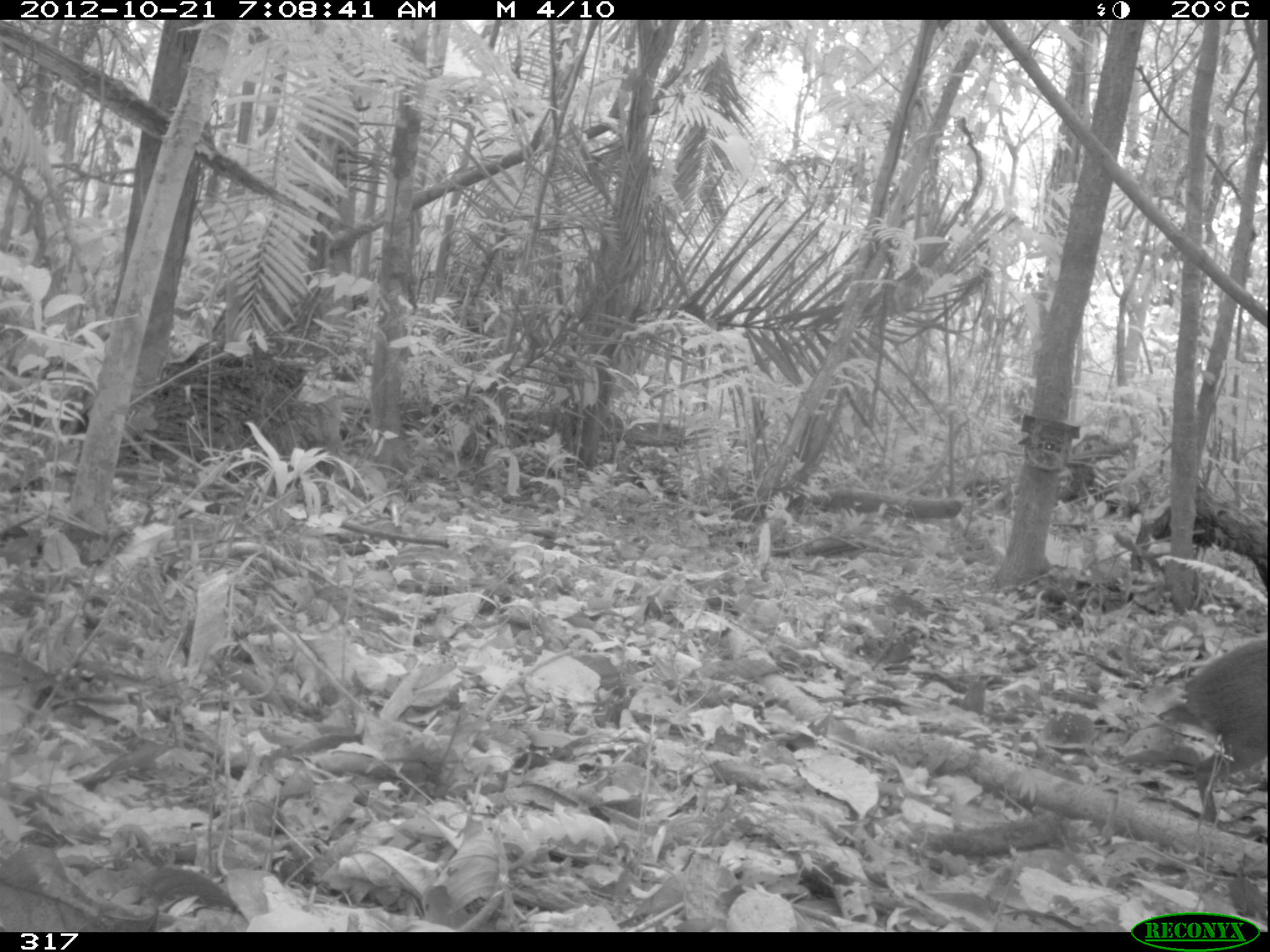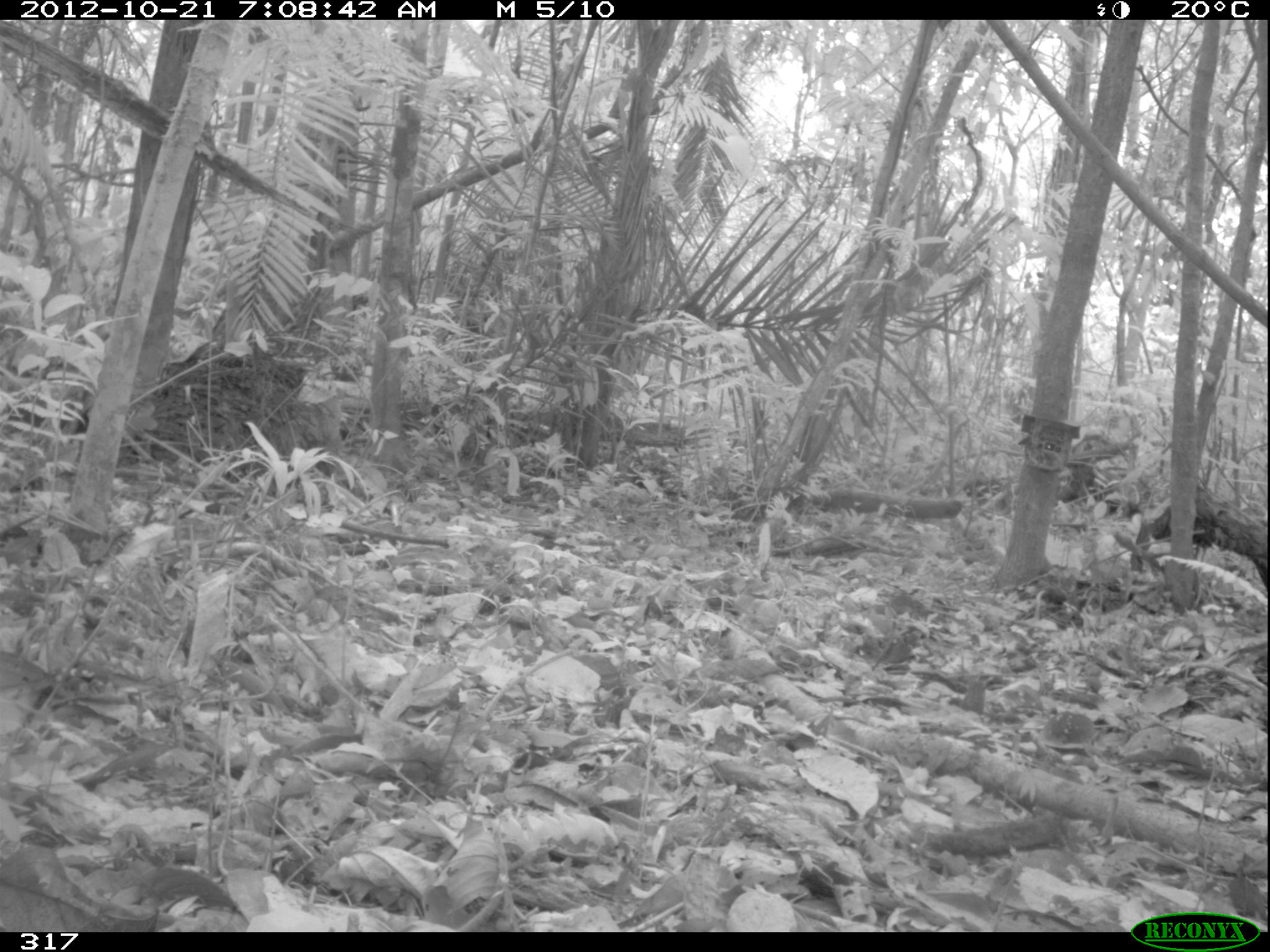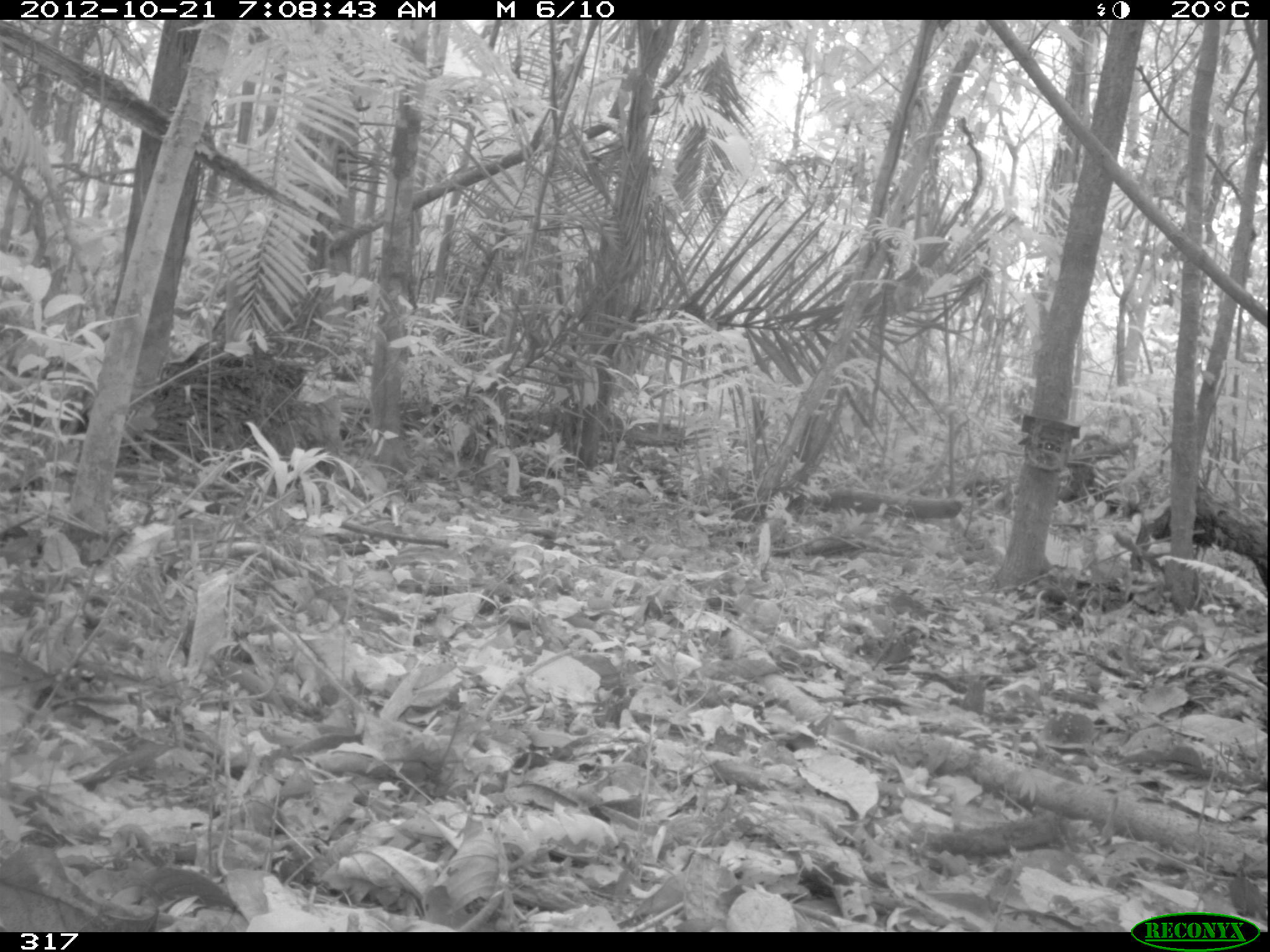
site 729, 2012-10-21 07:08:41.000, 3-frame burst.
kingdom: Animalia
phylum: Chordata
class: Mammalia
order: Rodentia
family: Dasyproctidae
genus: Dasyprocta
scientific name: Dasyprocta punctata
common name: central american agouti